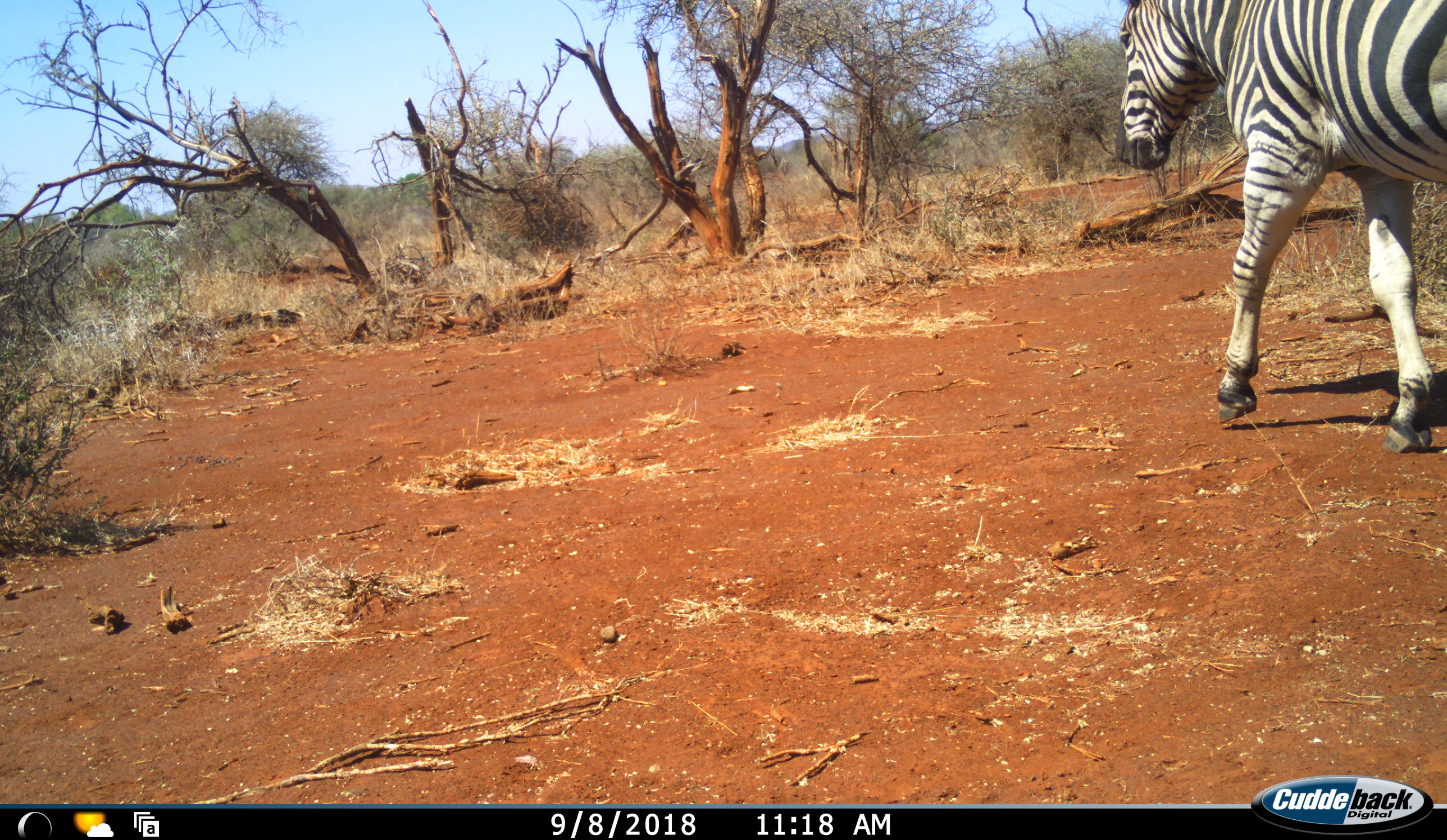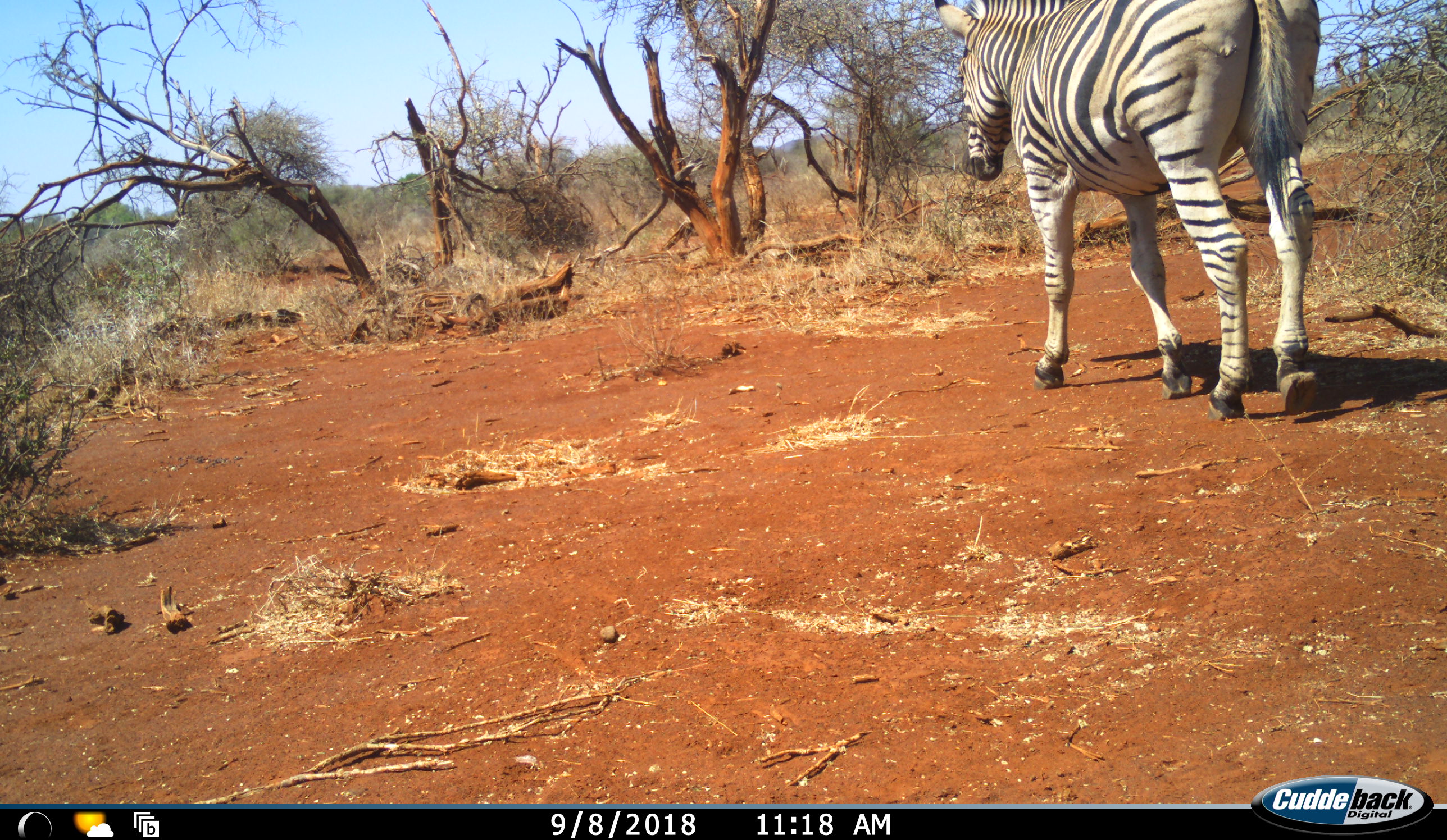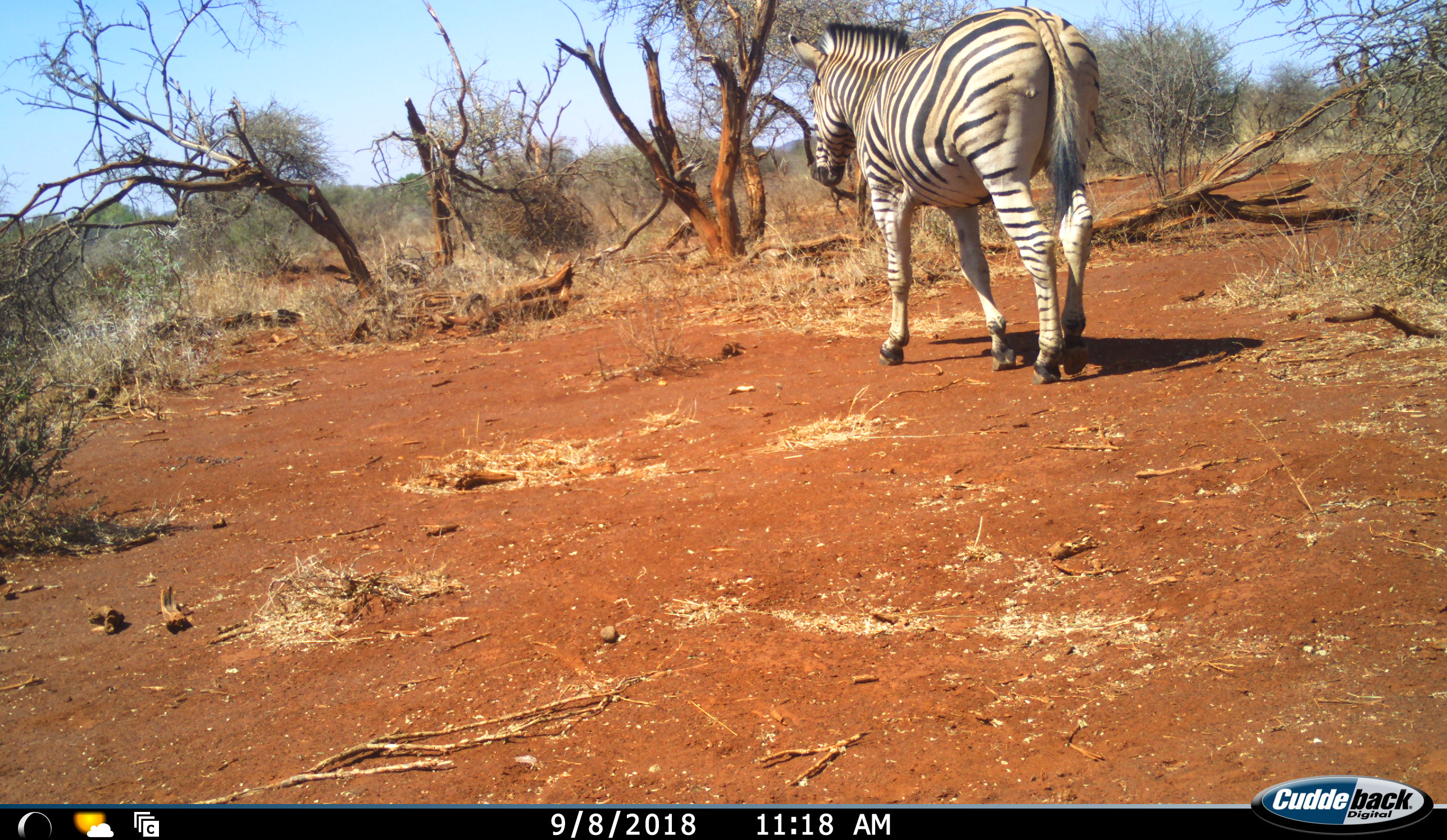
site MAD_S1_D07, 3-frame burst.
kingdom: Animalia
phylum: Chordata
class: Mammalia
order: Perissodactyla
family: Equidae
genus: Equus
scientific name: Equus quagga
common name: plains zebra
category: zebraplains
Zebraplains (plains zebra) (Equus quagga), count 1. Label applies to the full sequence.